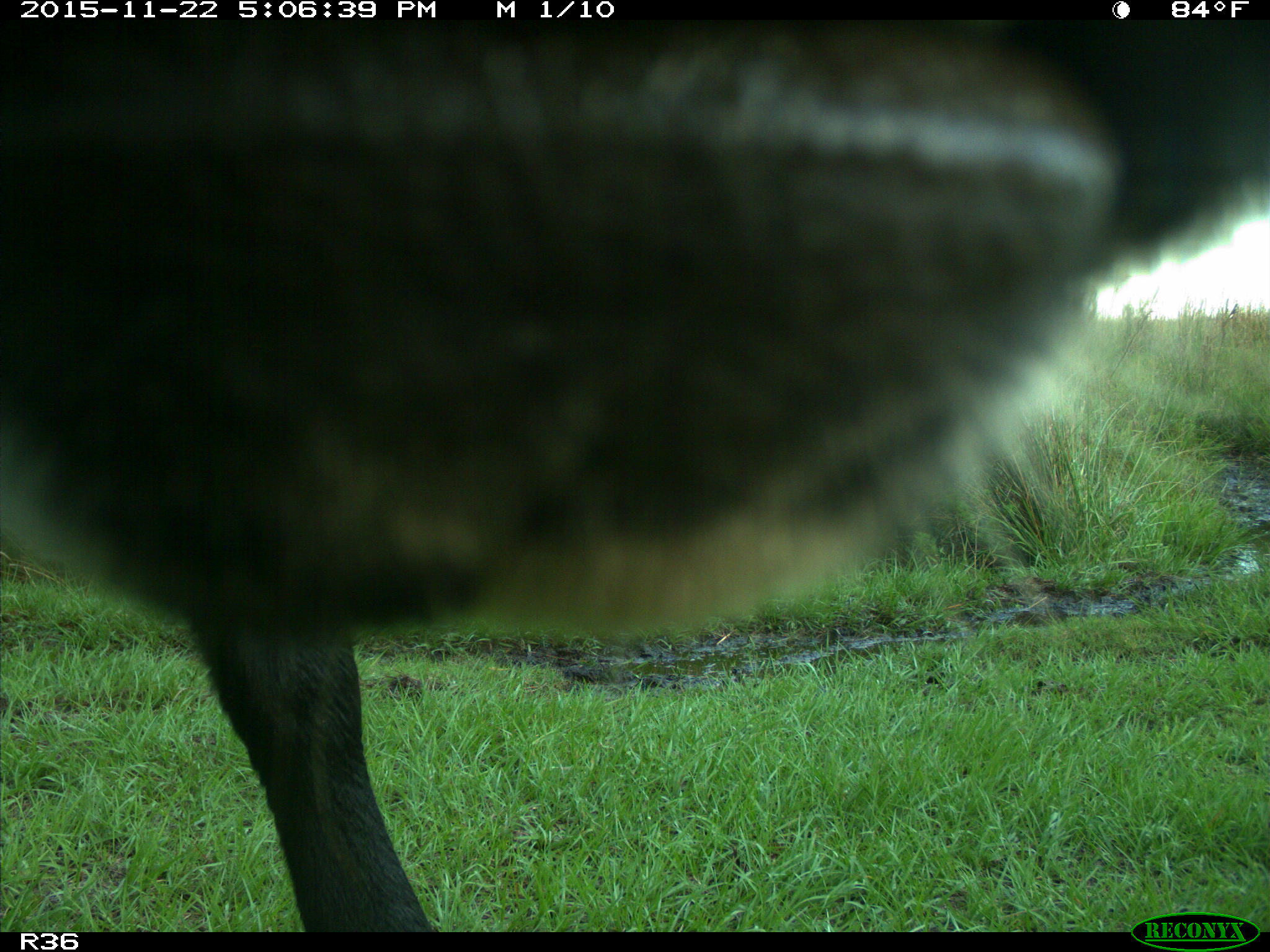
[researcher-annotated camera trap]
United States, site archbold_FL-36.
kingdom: Animalia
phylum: Chordata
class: Mammalia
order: Artiodactyla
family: Bovidae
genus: Bos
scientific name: Bos taurus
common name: domestic cow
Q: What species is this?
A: Bos taurus (domestic cow).